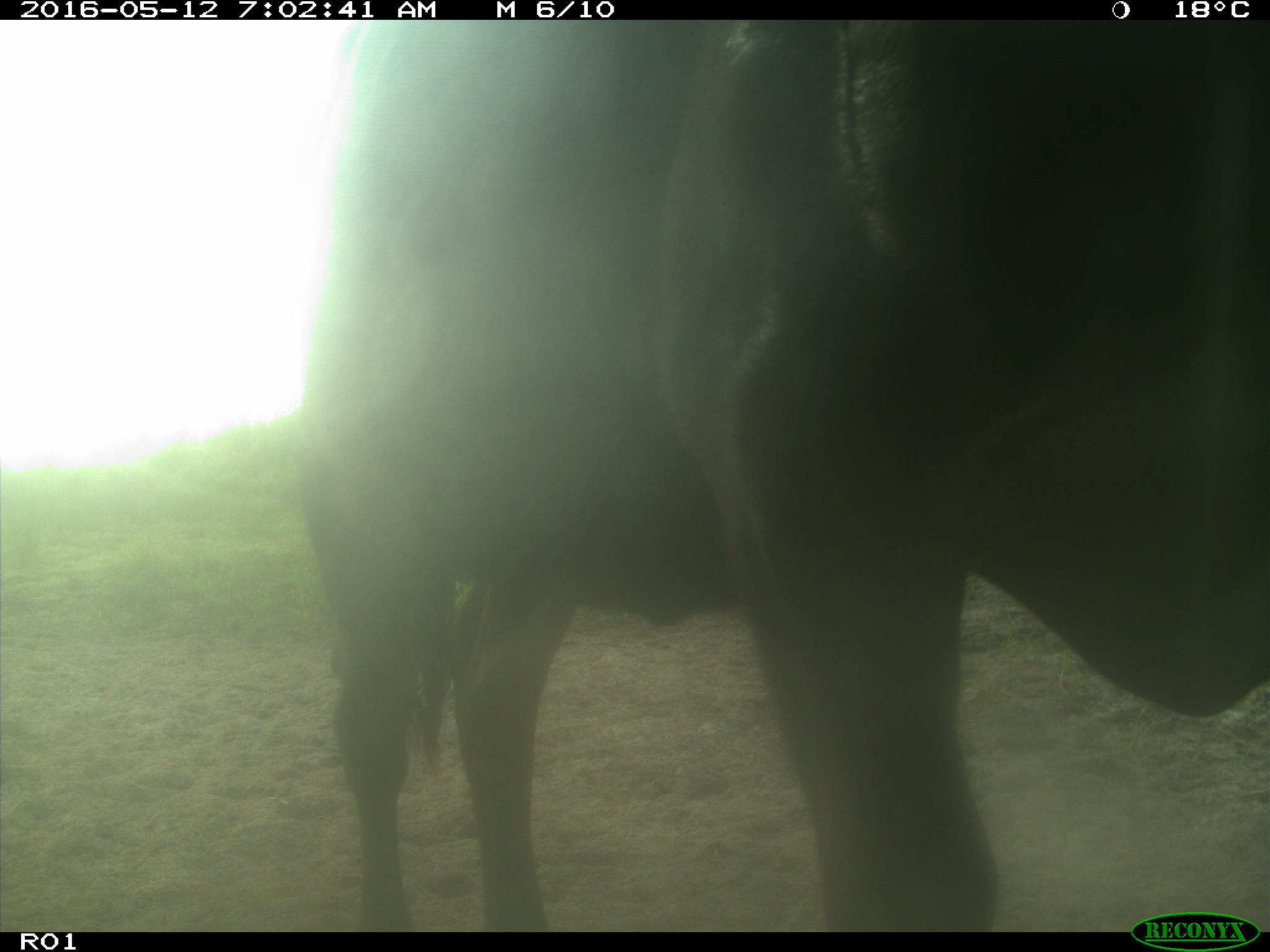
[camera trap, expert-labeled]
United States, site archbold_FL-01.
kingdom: Animalia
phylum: Chordata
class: Mammalia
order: Artiodactyla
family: Bovidae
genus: Bos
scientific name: Bos taurus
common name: domestic cow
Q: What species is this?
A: Bos taurus (domestic cow).